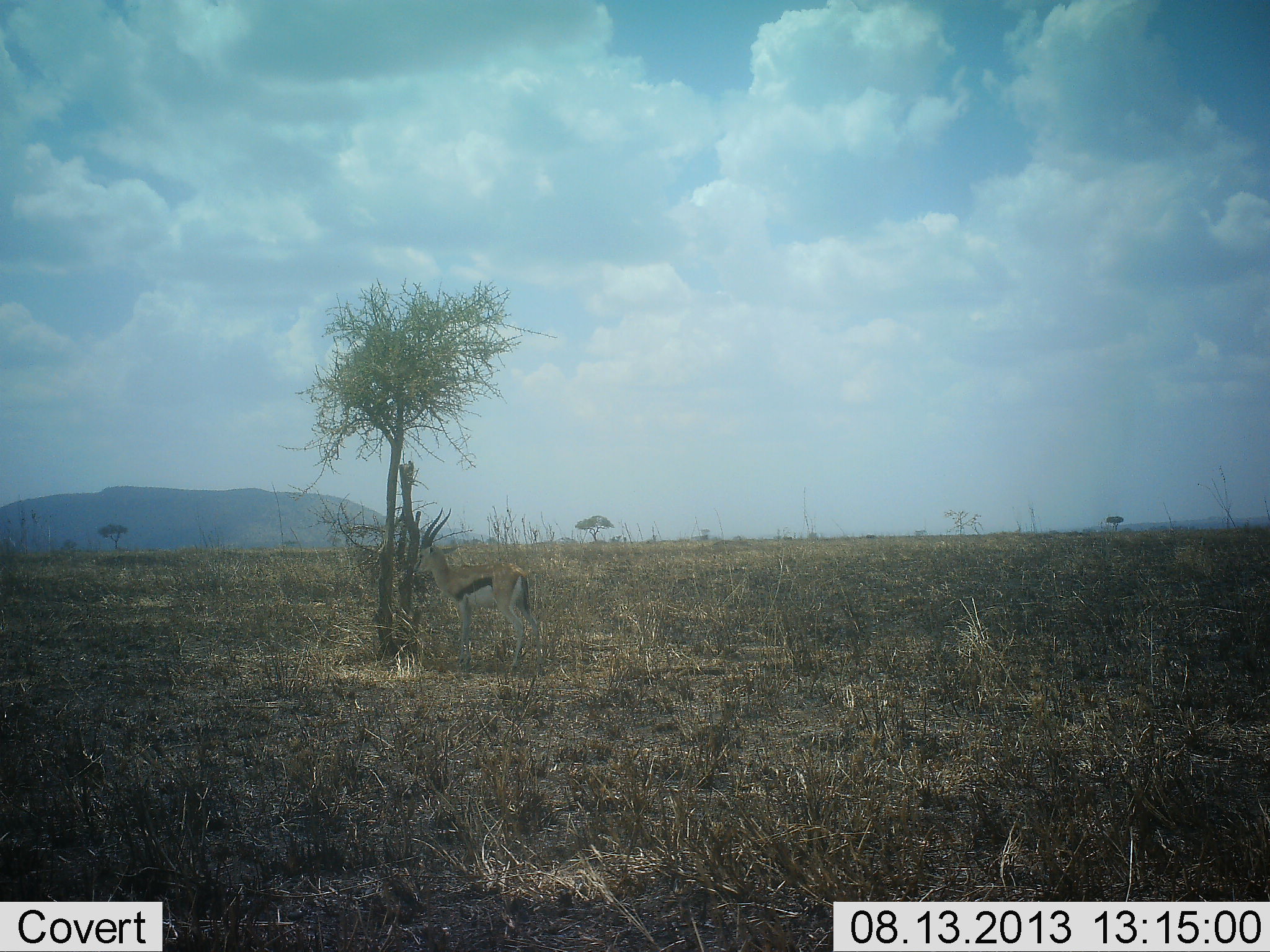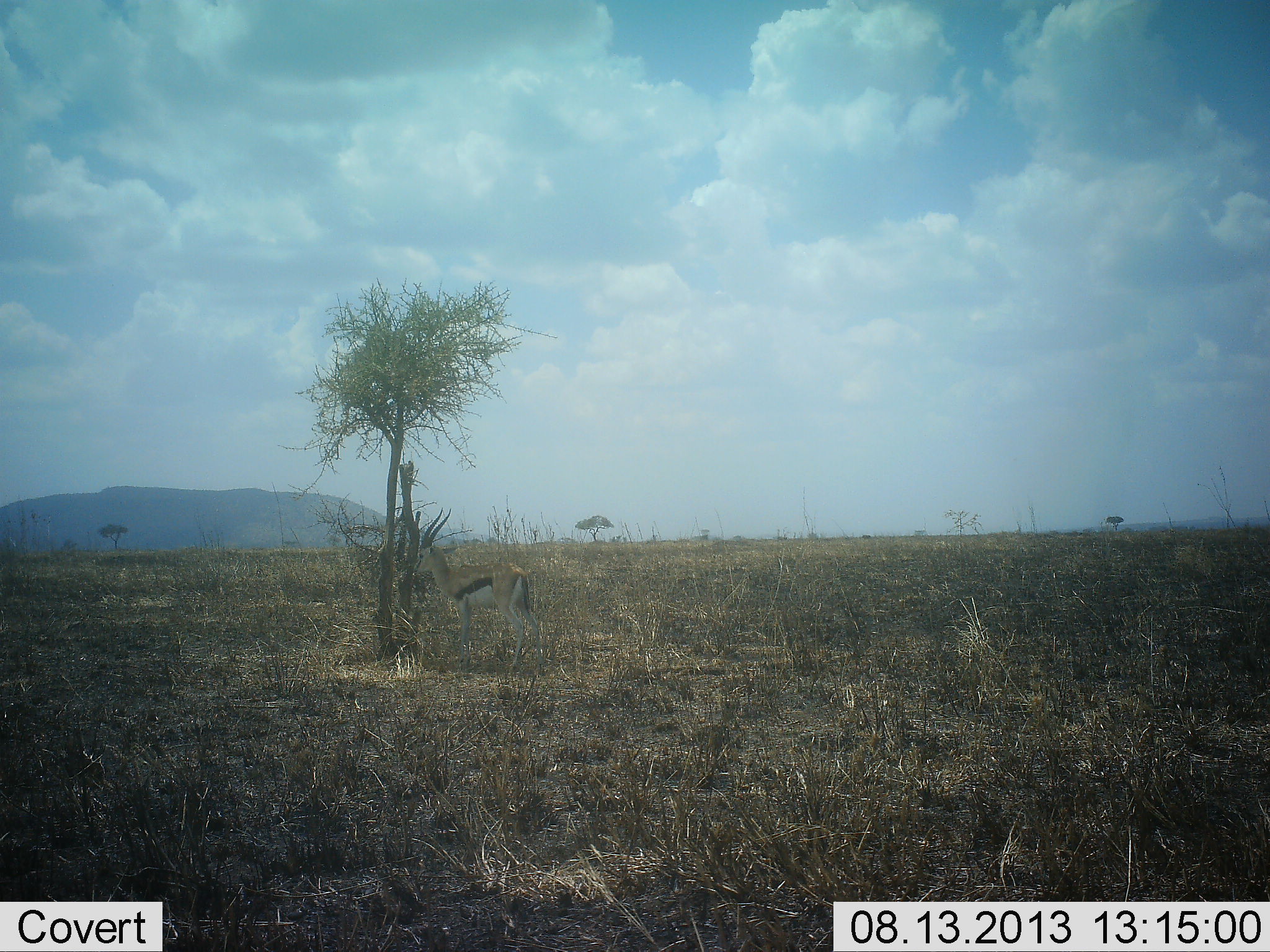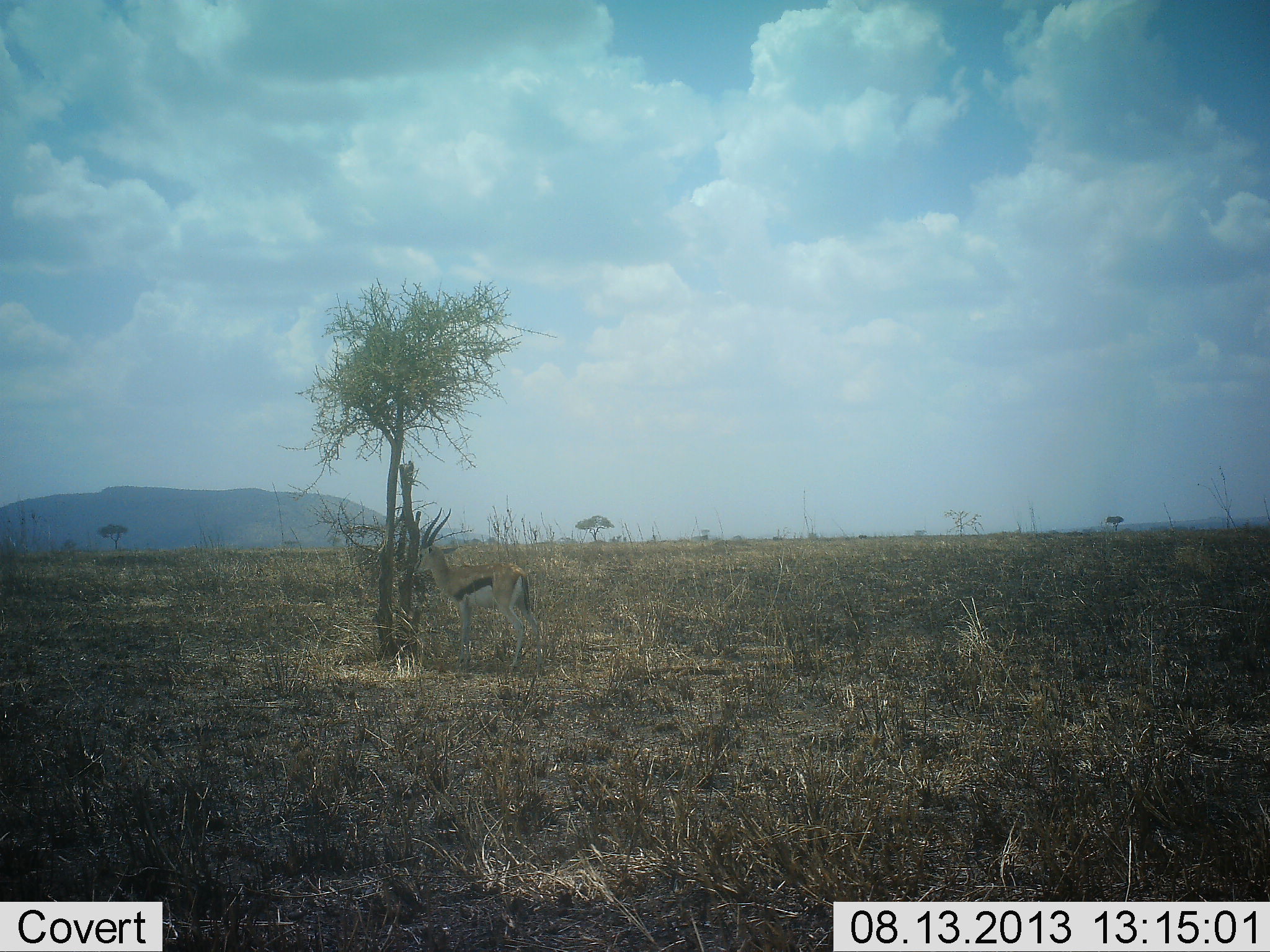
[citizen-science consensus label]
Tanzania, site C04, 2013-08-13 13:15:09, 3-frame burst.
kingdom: Animalia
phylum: Chordata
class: Mammalia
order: Artiodactyla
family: Bovidae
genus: Eudorcas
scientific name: Eudorcas thomsonii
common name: thomson's gazelle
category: gazellethomsons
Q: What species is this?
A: Gazellethomsons (thomson's gazelle) (Eudorcas thomsonii).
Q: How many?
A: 1.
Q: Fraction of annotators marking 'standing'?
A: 90%.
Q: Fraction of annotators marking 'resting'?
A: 0%.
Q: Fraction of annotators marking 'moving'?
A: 0%.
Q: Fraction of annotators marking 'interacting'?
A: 0%.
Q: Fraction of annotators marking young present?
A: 0%.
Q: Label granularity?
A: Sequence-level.